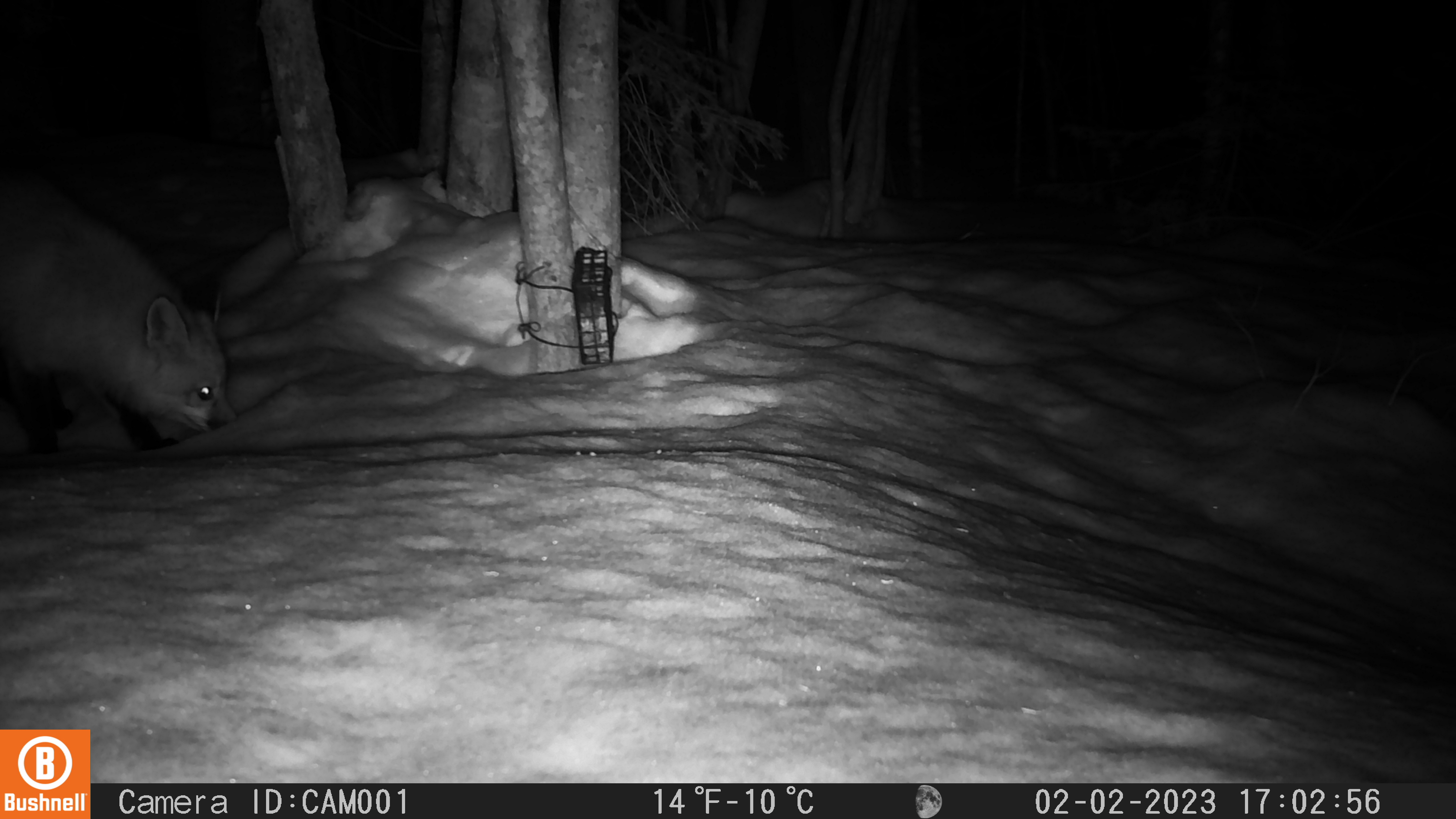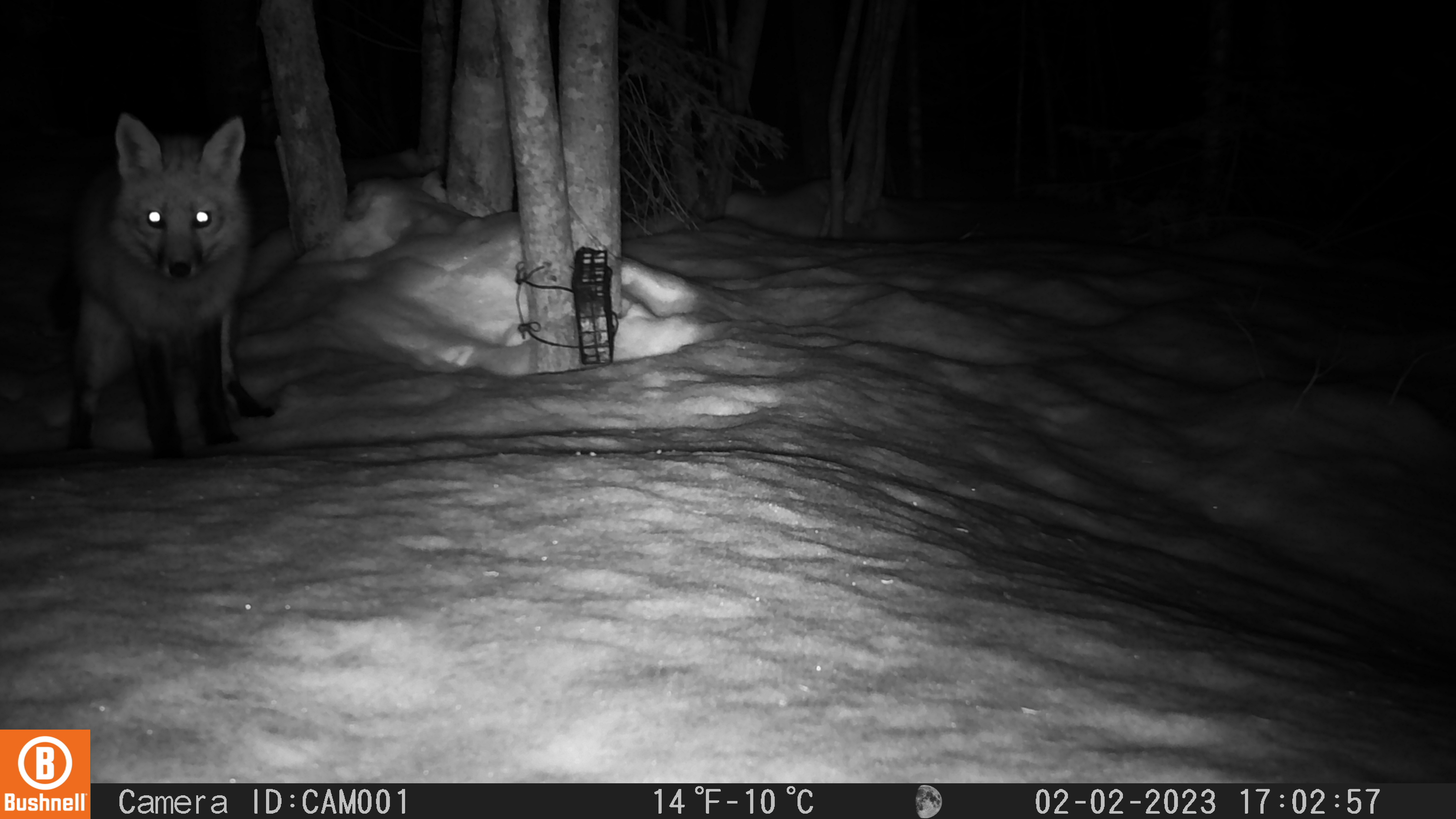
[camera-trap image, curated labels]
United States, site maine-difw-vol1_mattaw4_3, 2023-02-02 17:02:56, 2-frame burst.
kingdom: Animalia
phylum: Chordata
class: Mammalia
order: Carnivora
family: Canidae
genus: Vulpes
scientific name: Vulpes vulpes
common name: red fox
Red fox (Vulpes vulpes).